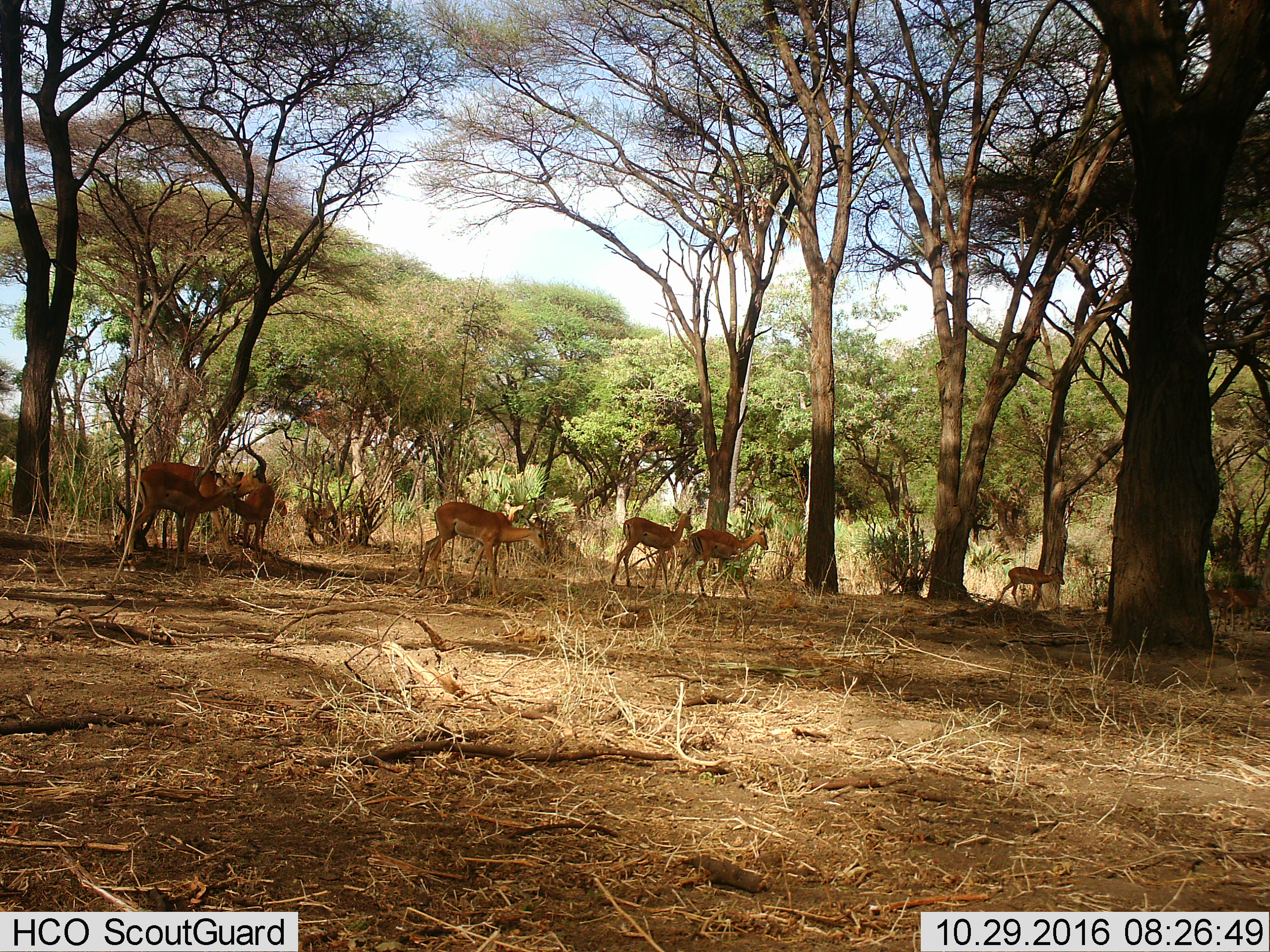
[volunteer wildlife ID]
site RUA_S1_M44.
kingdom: Animalia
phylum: Chordata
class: Mammalia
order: Artiodactyla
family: Bovidae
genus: Aepyceros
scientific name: Aepyceros melampus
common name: impala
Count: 9.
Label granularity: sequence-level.